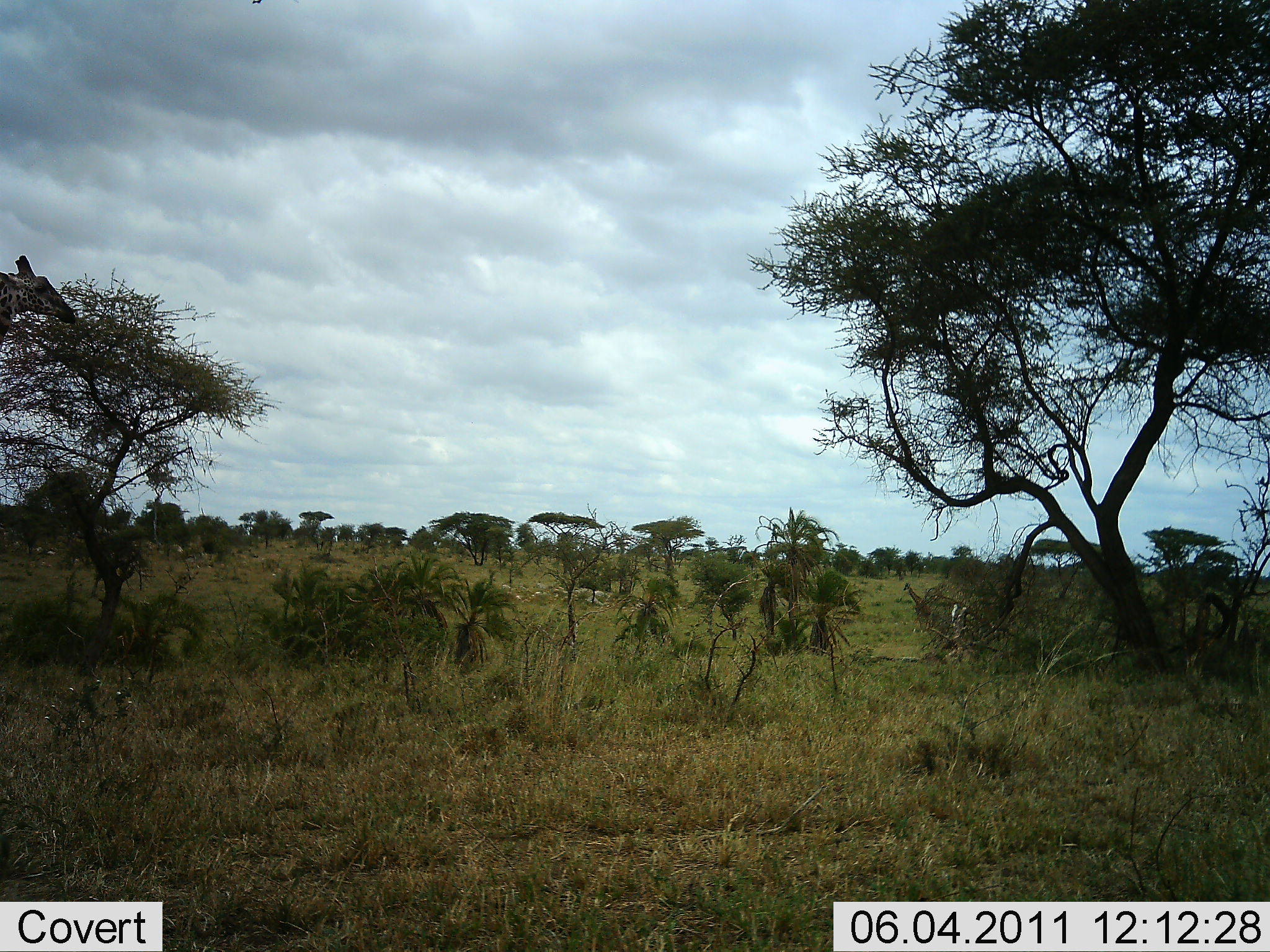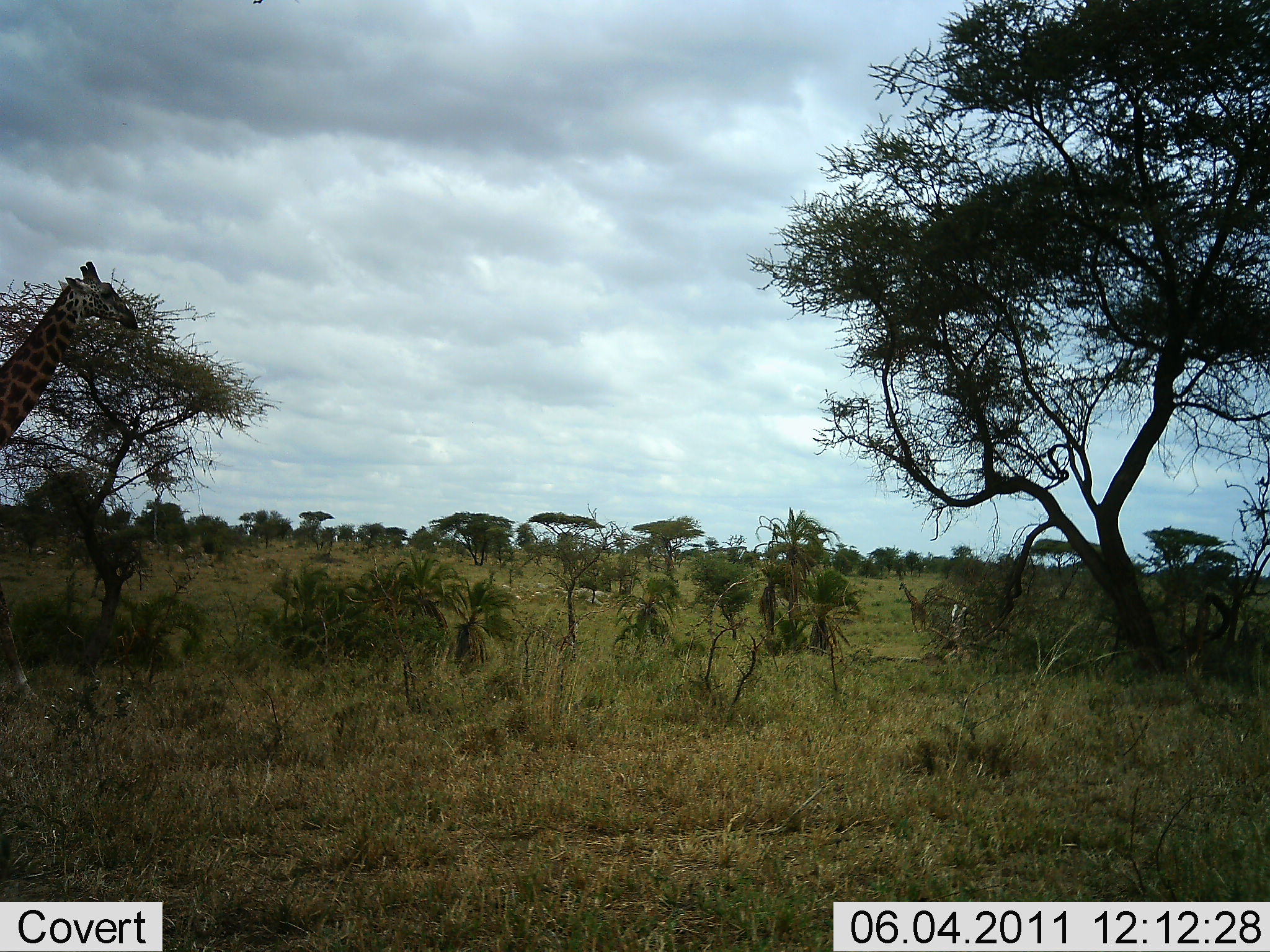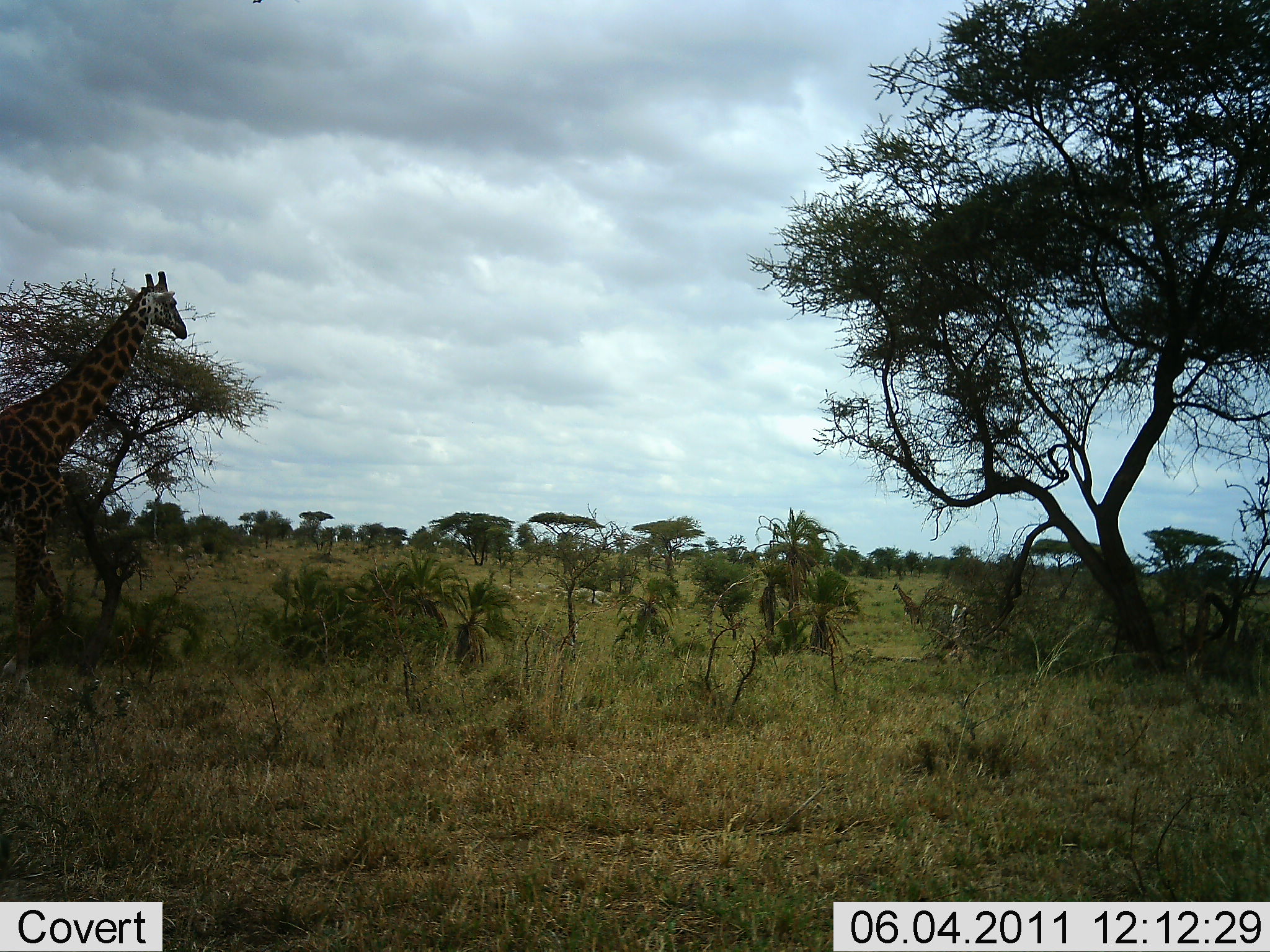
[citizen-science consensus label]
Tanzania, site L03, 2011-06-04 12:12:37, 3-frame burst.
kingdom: Animalia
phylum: Chordata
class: Mammalia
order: Artiodactyla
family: Giraffidae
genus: Giraffa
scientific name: Giraffa camelopardalis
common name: giraffe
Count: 2.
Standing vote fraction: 21%.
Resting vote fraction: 0%.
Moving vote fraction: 93%.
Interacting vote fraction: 0%.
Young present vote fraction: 0%.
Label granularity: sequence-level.